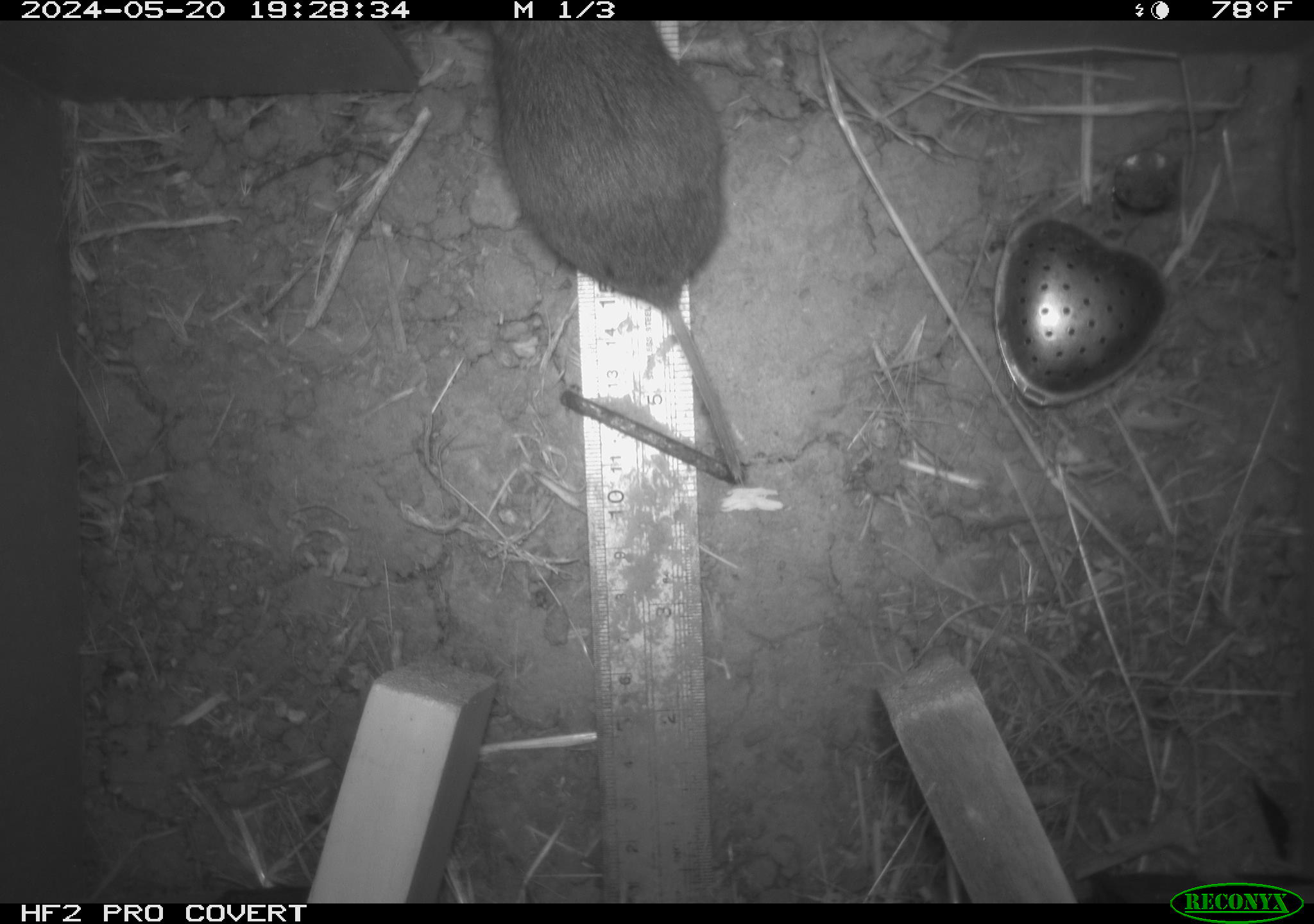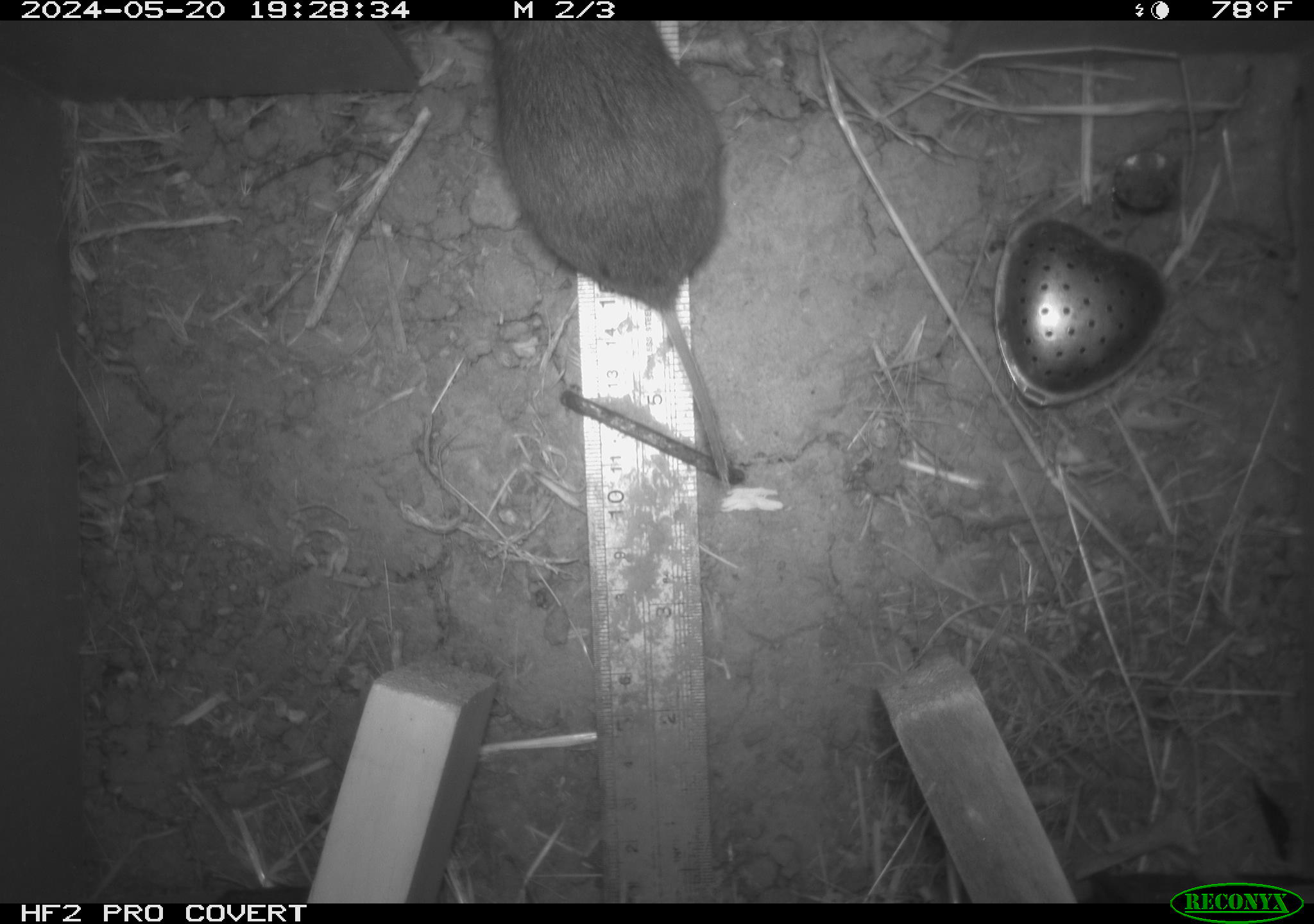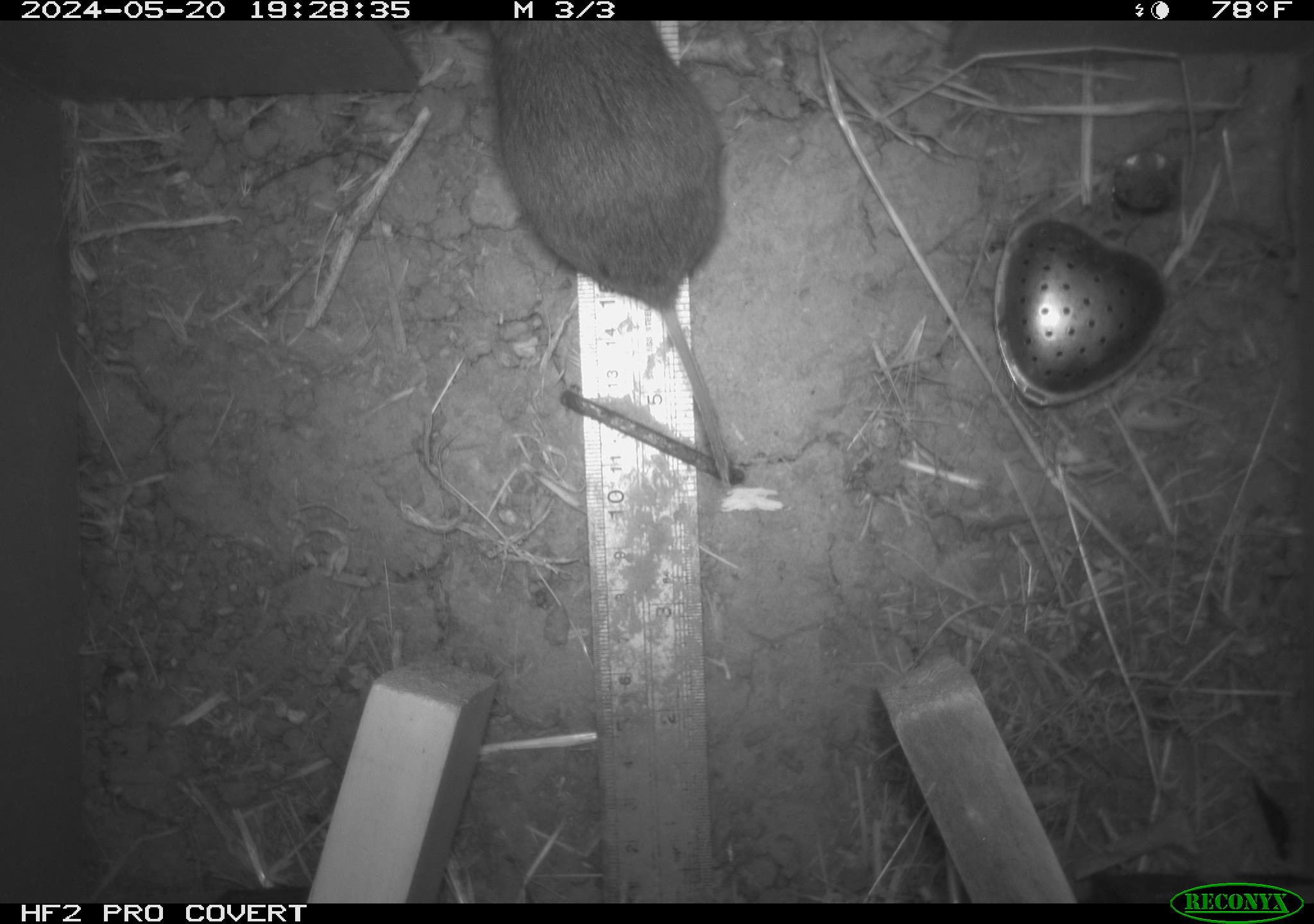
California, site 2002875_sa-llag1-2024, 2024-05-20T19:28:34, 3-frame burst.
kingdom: Animalia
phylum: Chordata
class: Mammalia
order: Rodentia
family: Cricetidae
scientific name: Arvicolinae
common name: voles, lemmings, and muskrats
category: arvicolinae subfamily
Arvicolinae subfamily (voles, lemmings, and muskrats) (Arvicolinae).